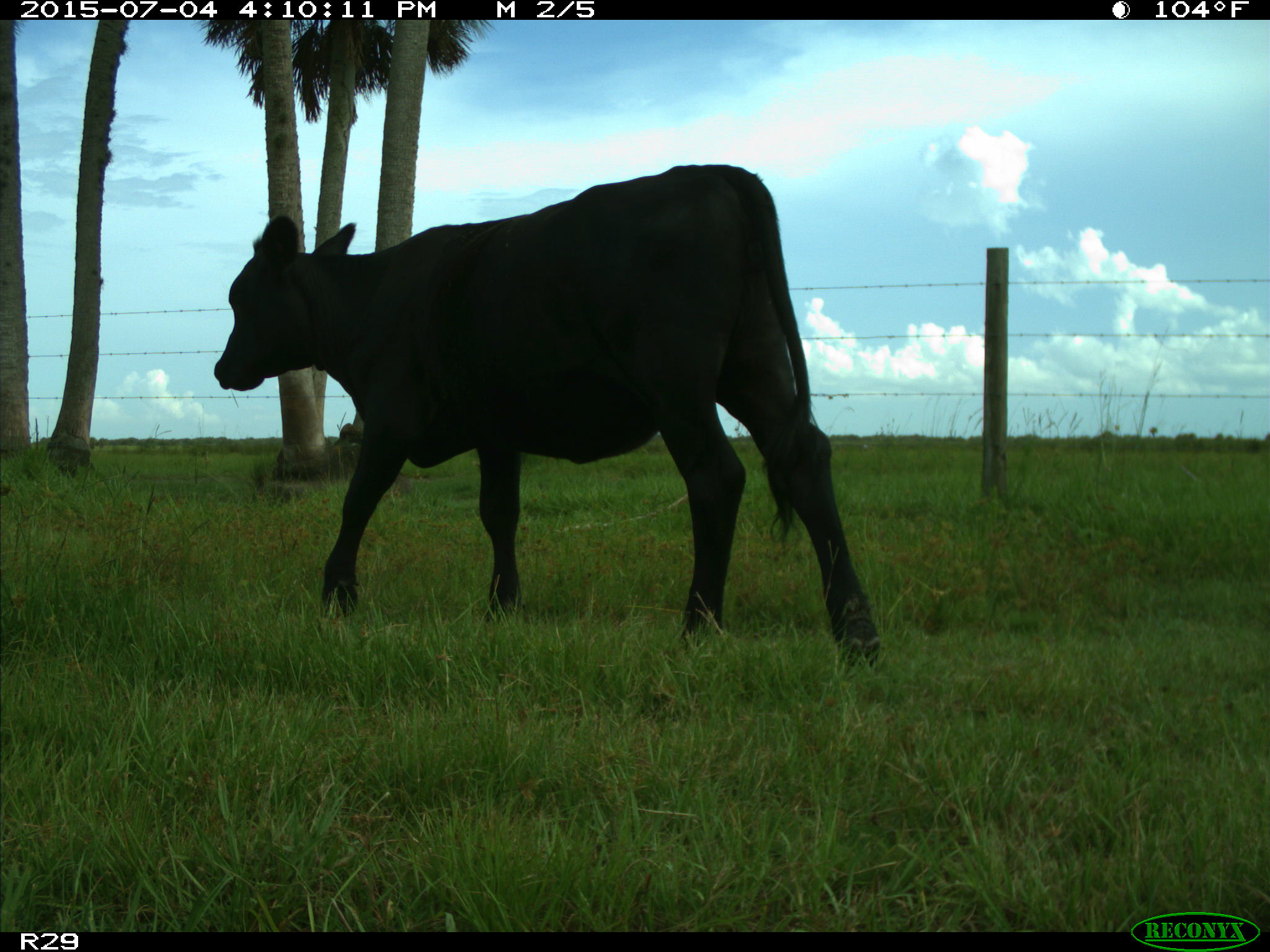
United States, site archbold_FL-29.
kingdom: Animalia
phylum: Chordata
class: Mammalia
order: Artiodactyla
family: Bovidae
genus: Bos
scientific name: Bos taurus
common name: domestic cow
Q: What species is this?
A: Bos taurus (domestic cow).